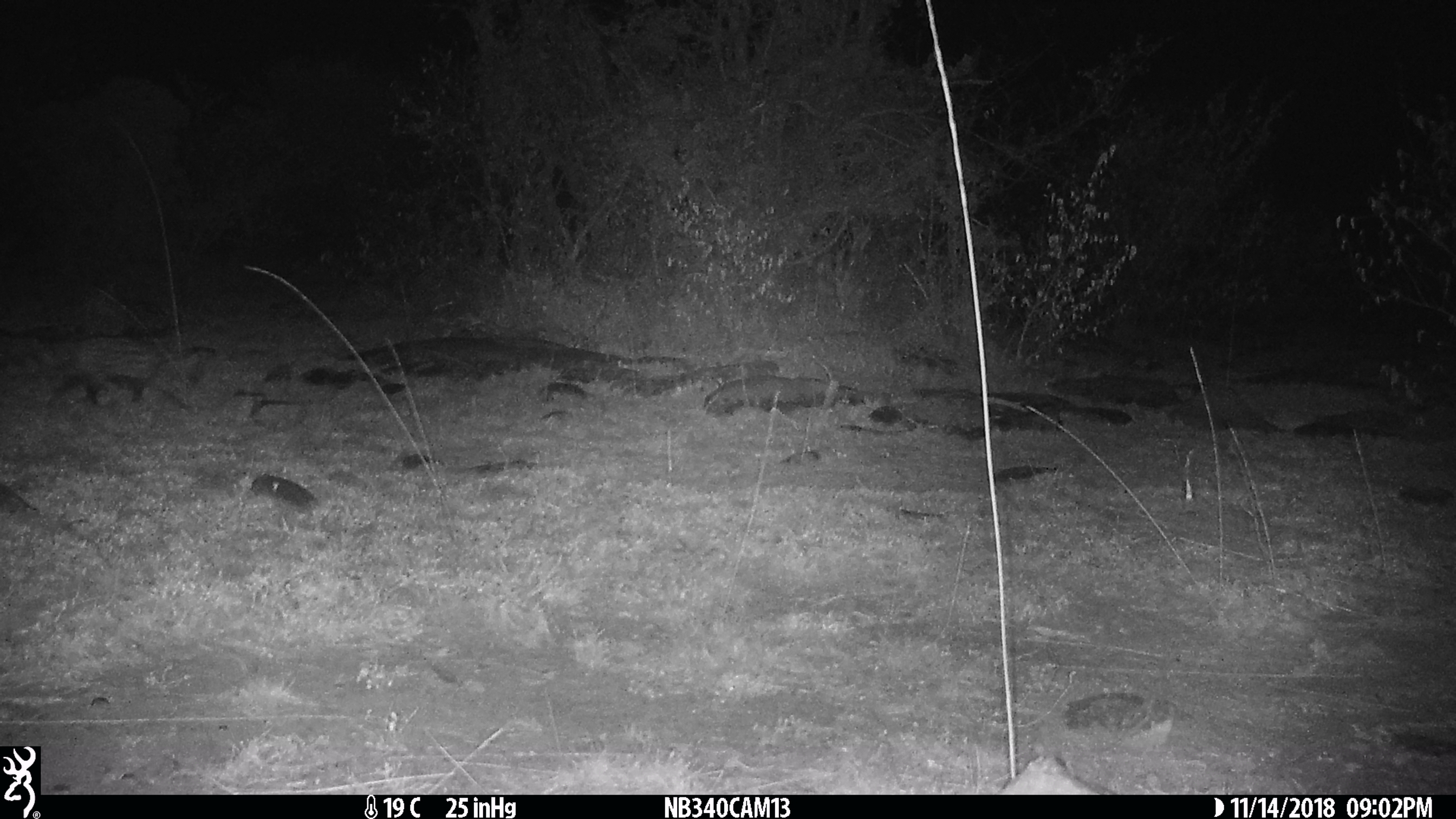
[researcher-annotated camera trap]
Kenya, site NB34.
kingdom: Animalia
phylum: Chordata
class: Mammalia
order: Carnivora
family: Viverridae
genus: Genetta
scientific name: Genetta genetta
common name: genet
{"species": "genet (Genetta genetta)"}